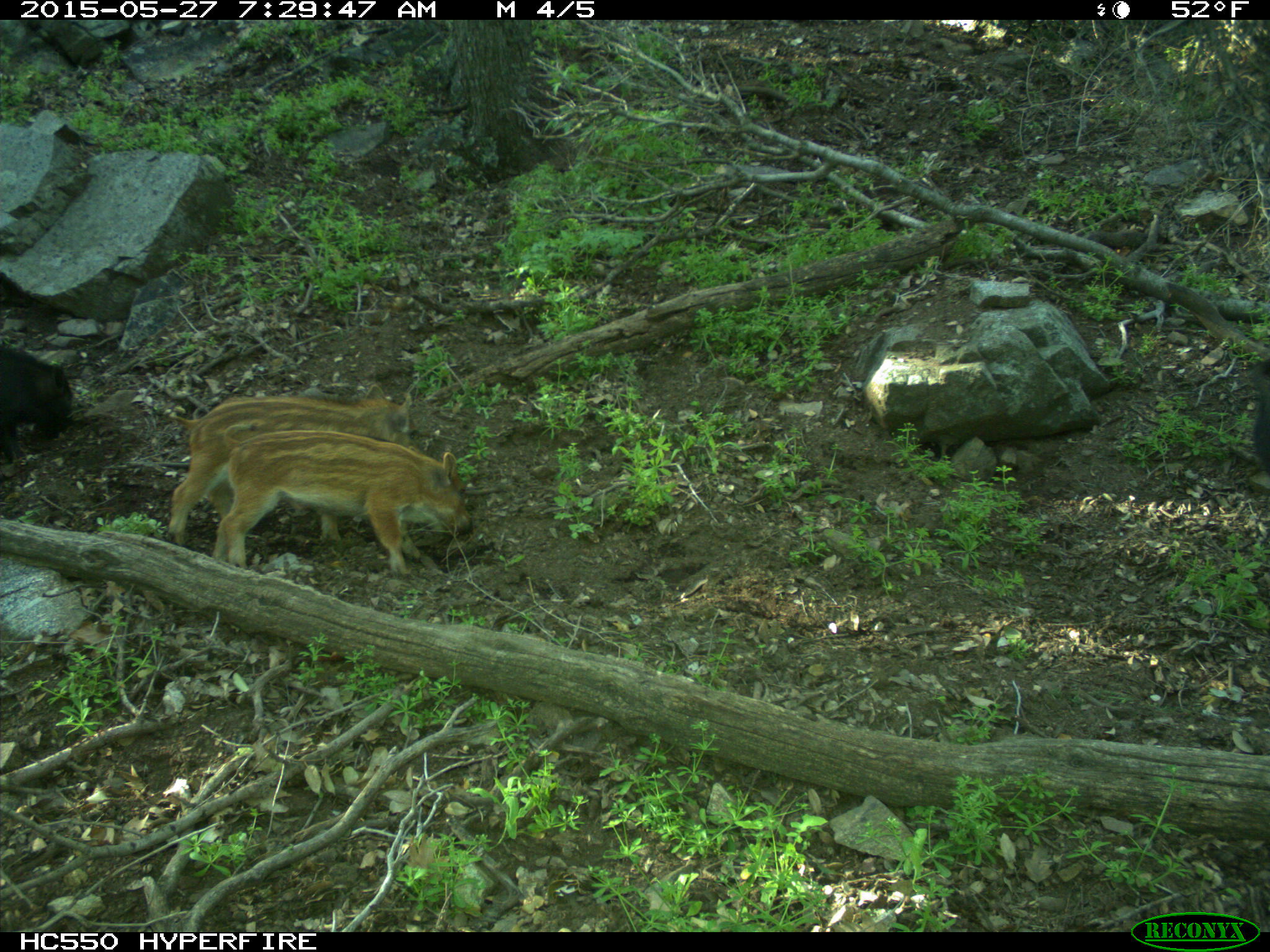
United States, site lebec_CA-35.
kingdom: Animalia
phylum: Chordata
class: Mammalia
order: Artiodactyla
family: Suidae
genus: Sus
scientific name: Sus scrofa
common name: wild boar